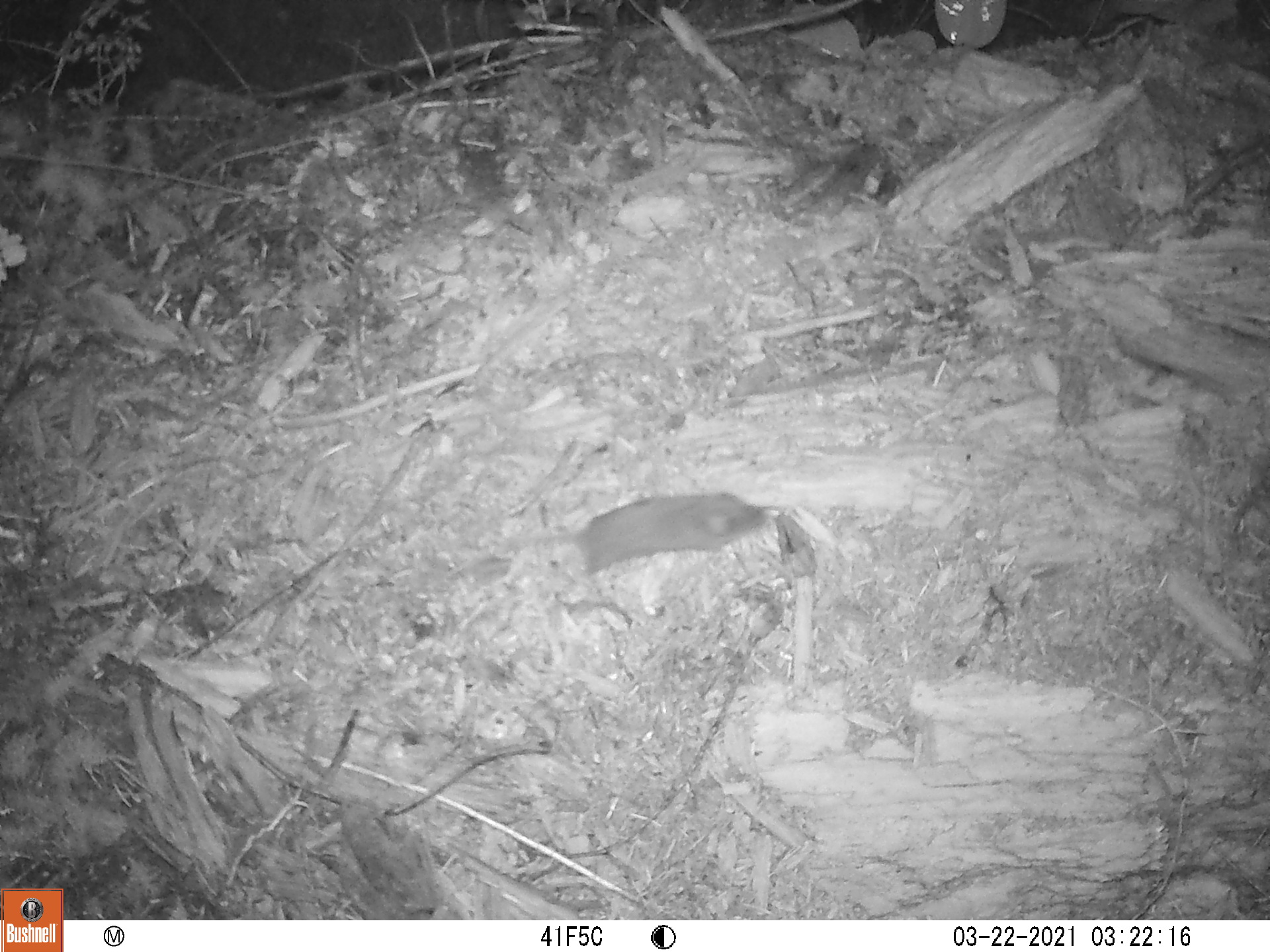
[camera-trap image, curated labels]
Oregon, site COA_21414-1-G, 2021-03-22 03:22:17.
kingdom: Animalia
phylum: Chordata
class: Mammalia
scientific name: Mammalia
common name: small mammal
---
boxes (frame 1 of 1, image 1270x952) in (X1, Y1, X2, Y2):
small mammal: (451, 446, 807, 606)